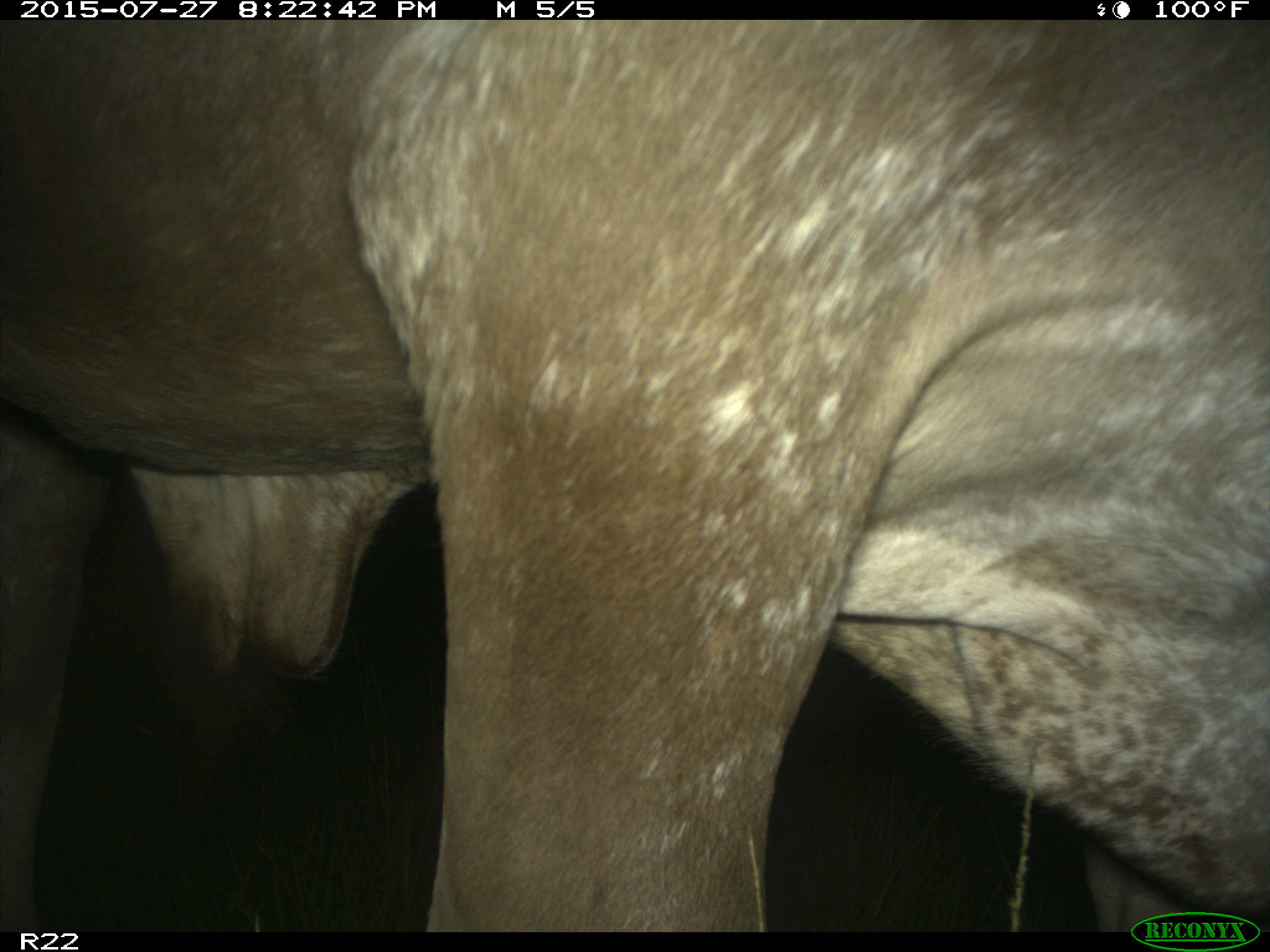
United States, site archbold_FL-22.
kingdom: Animalia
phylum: Chordata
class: Mammalia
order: Artiodactyla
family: Bovidae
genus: Bos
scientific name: Bos taurus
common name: domestic cow